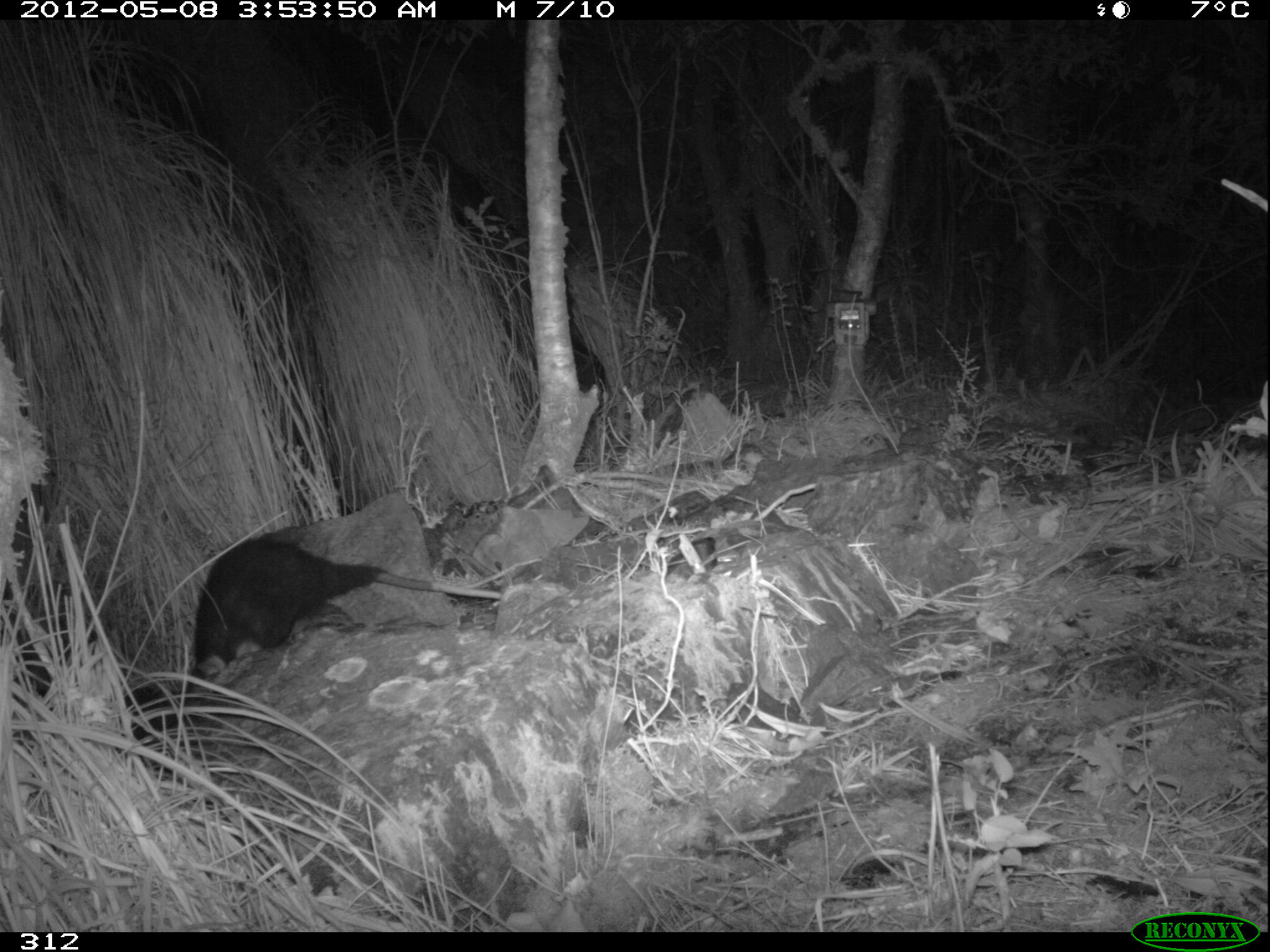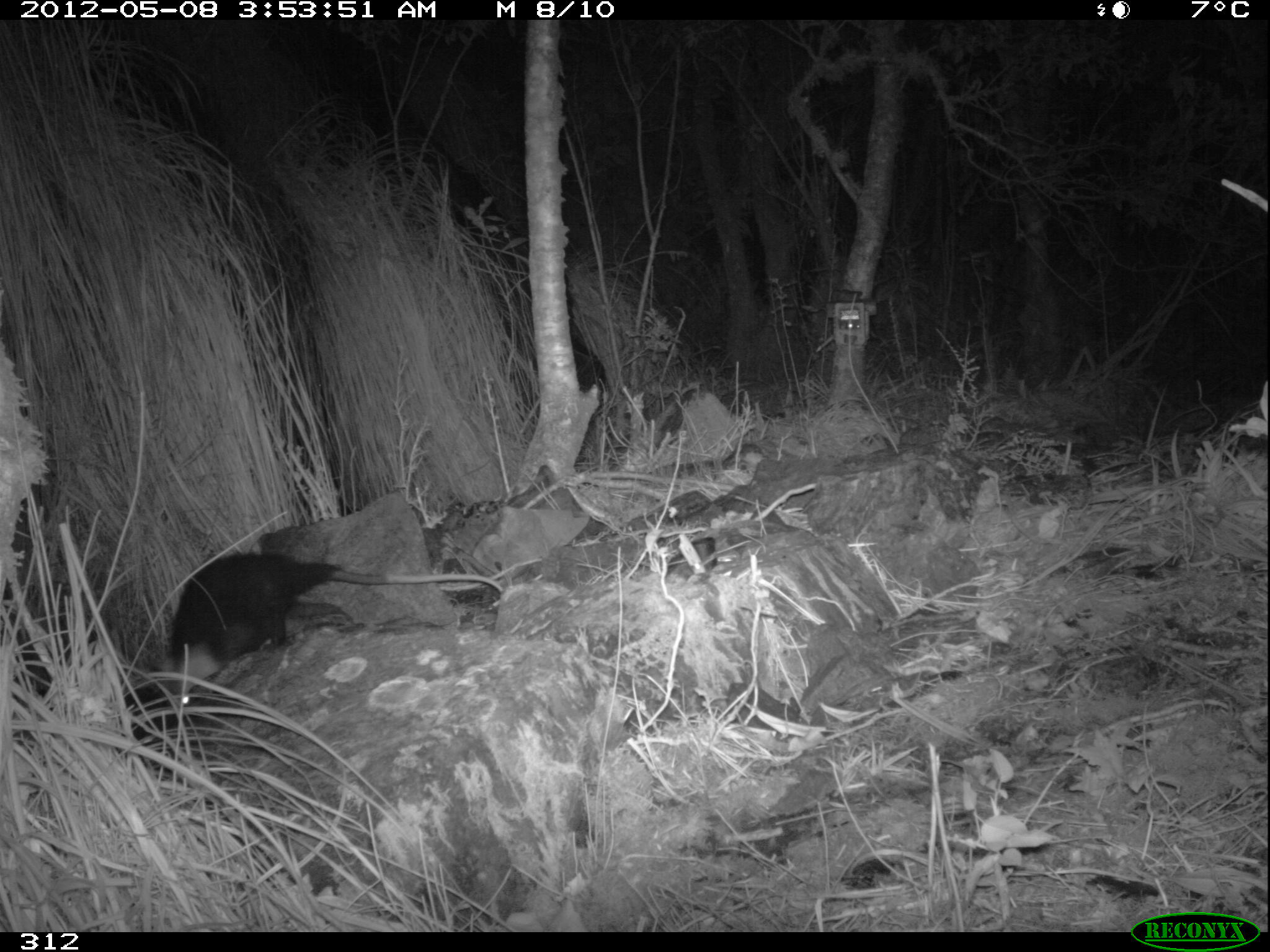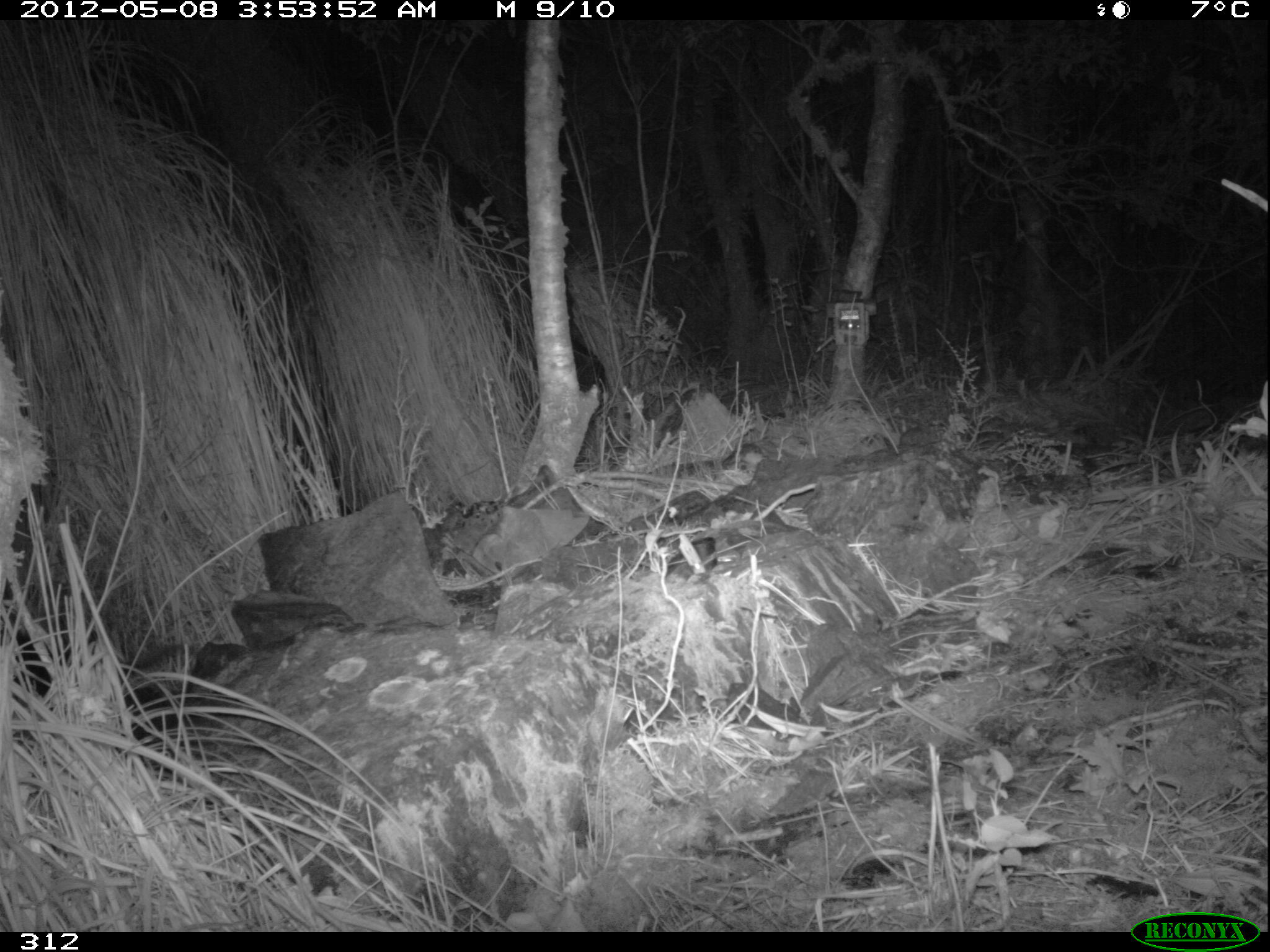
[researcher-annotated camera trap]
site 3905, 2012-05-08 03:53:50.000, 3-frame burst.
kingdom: Animalia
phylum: Chordata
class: Mammalia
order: Didelphimorphia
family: Didelphidae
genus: Didelphis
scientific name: Didelphis pernigra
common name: andean white-eared opossum